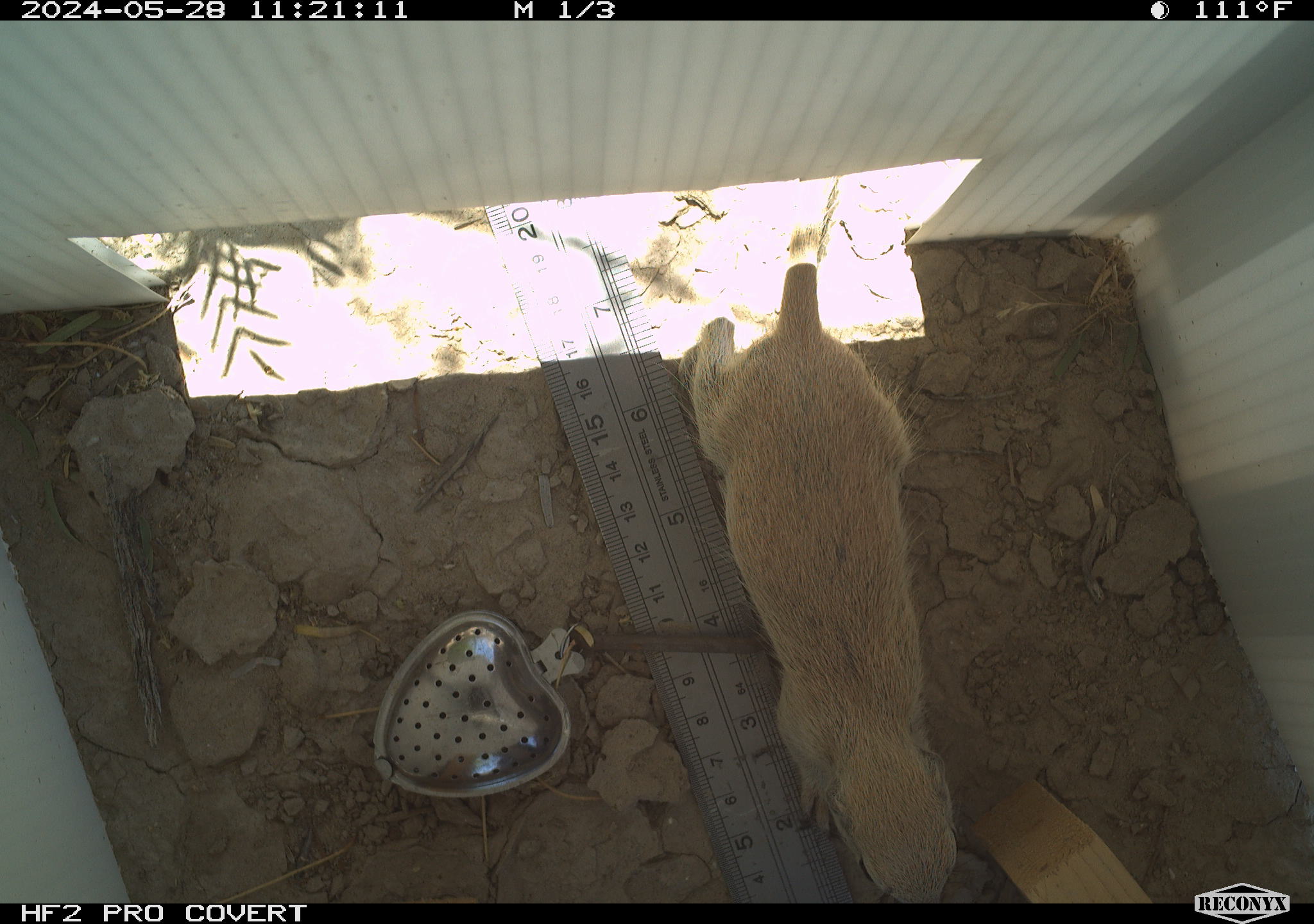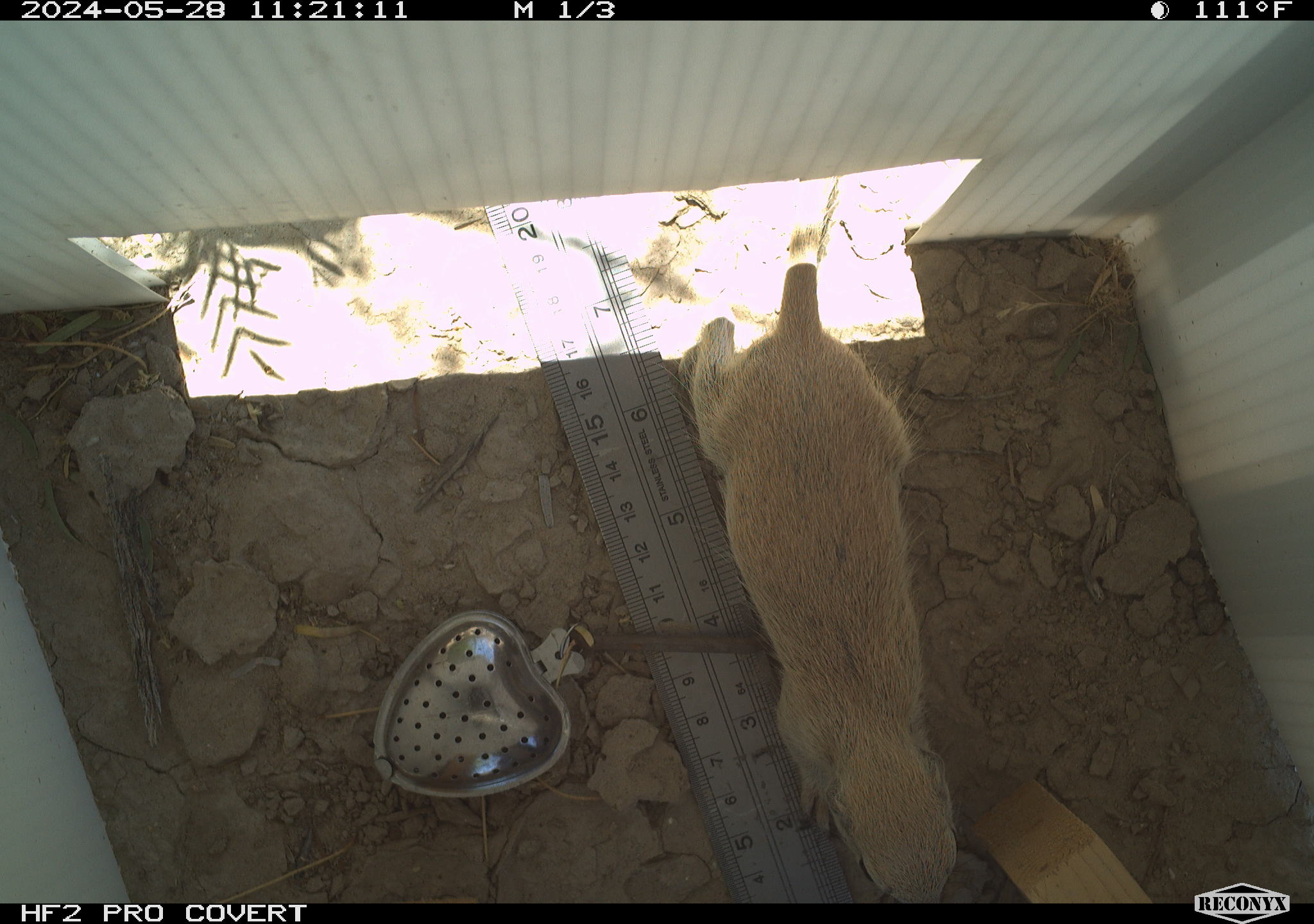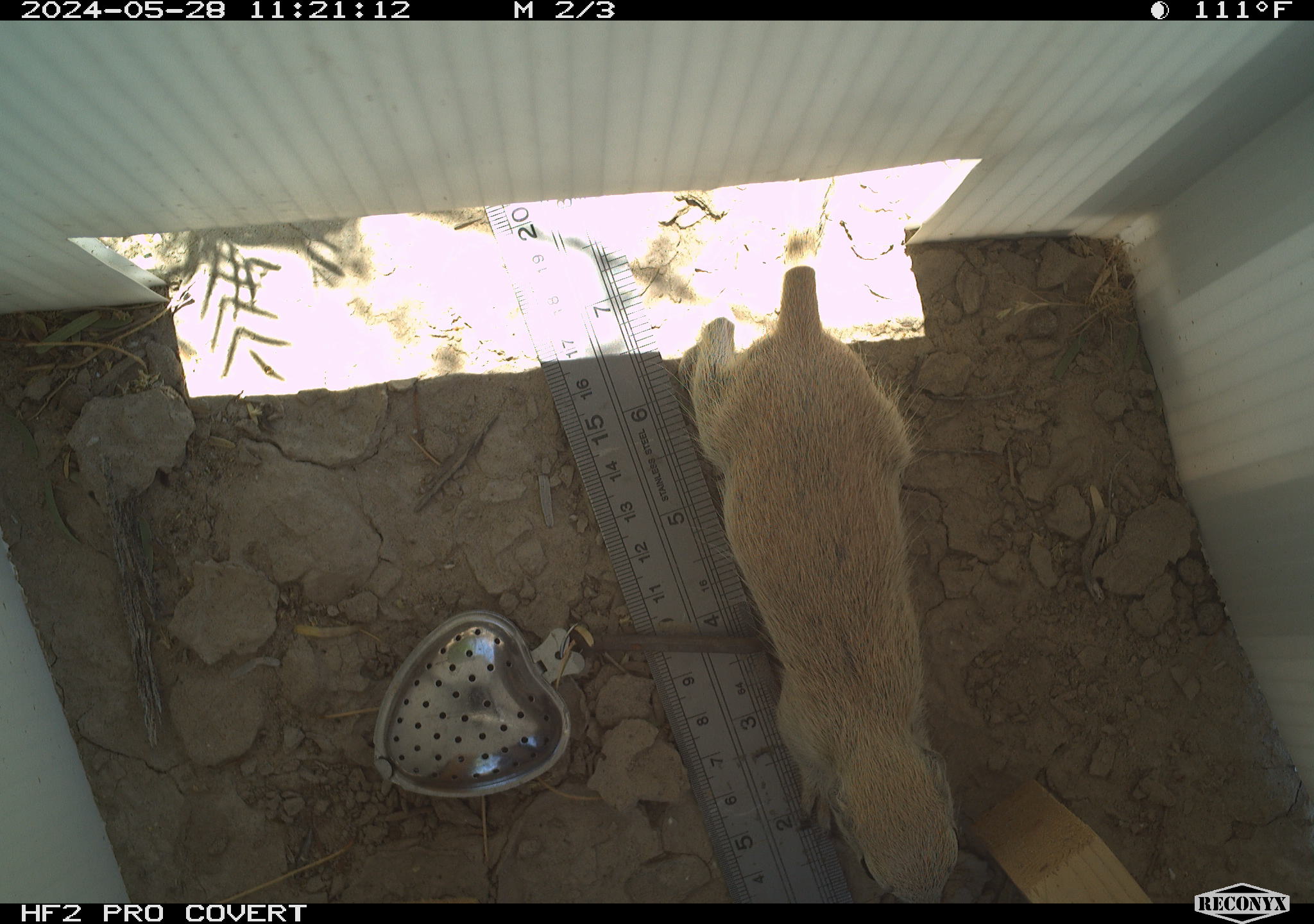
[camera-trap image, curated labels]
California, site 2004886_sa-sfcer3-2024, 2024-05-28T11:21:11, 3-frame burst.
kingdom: Animalia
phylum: Chordata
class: Mammalia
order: Rodentia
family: Sciuridae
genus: Xerospermophilus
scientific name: Xerospermophilus tereticaudus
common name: round-tailed ground squirrel